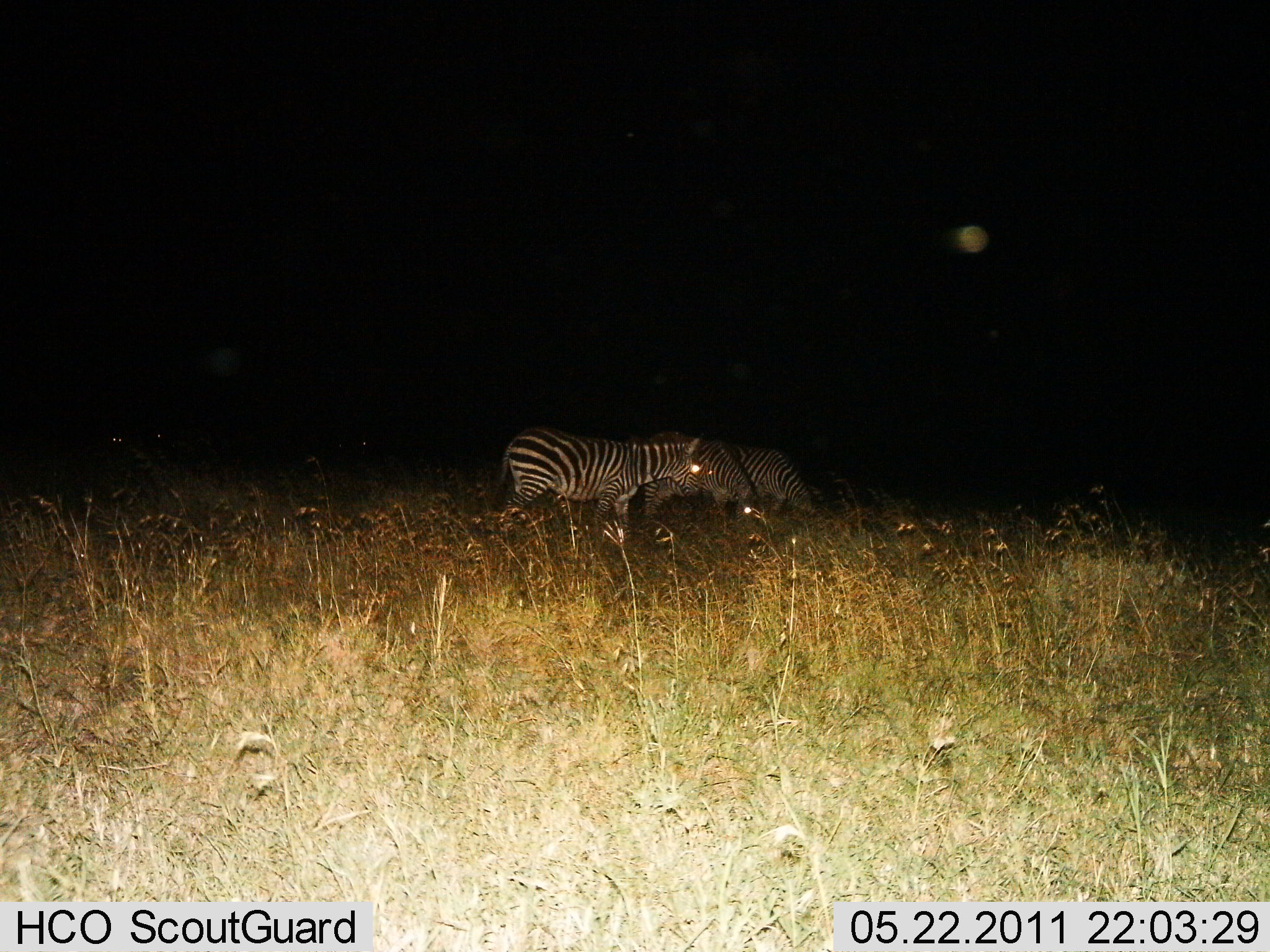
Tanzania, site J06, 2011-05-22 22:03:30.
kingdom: Animalia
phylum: Chordata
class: Mammalia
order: Perissodactyla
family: Equidae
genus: Equus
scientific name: Equus quagga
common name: plains zebra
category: zebra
Zebra (plains zebra) (Equus quagga), count 3. Behavior (volunteer vote fractions): standing 38%, resting 8%, moving 31%, interacting 0%. Young present (vote fraction): 0%. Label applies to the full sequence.